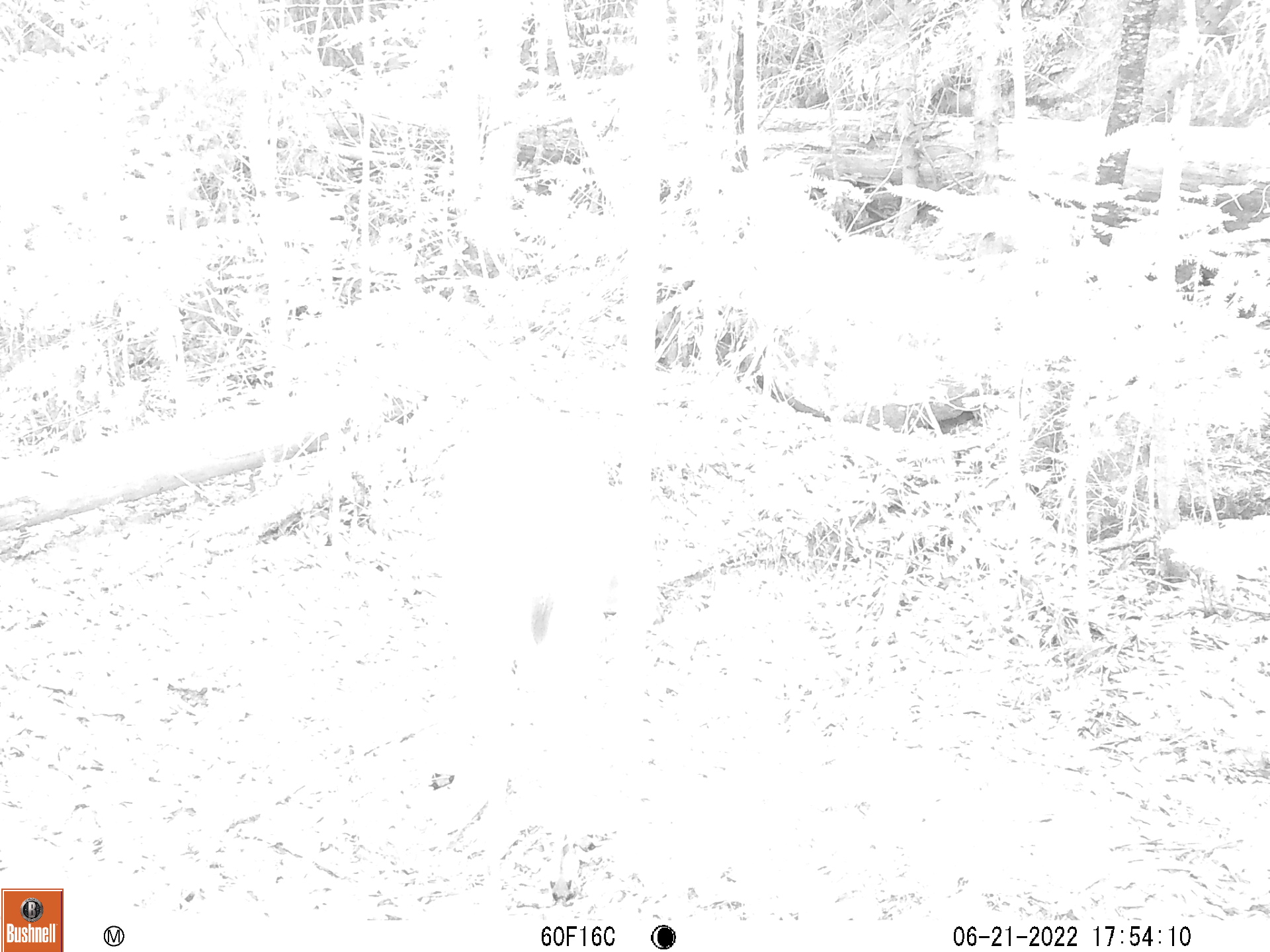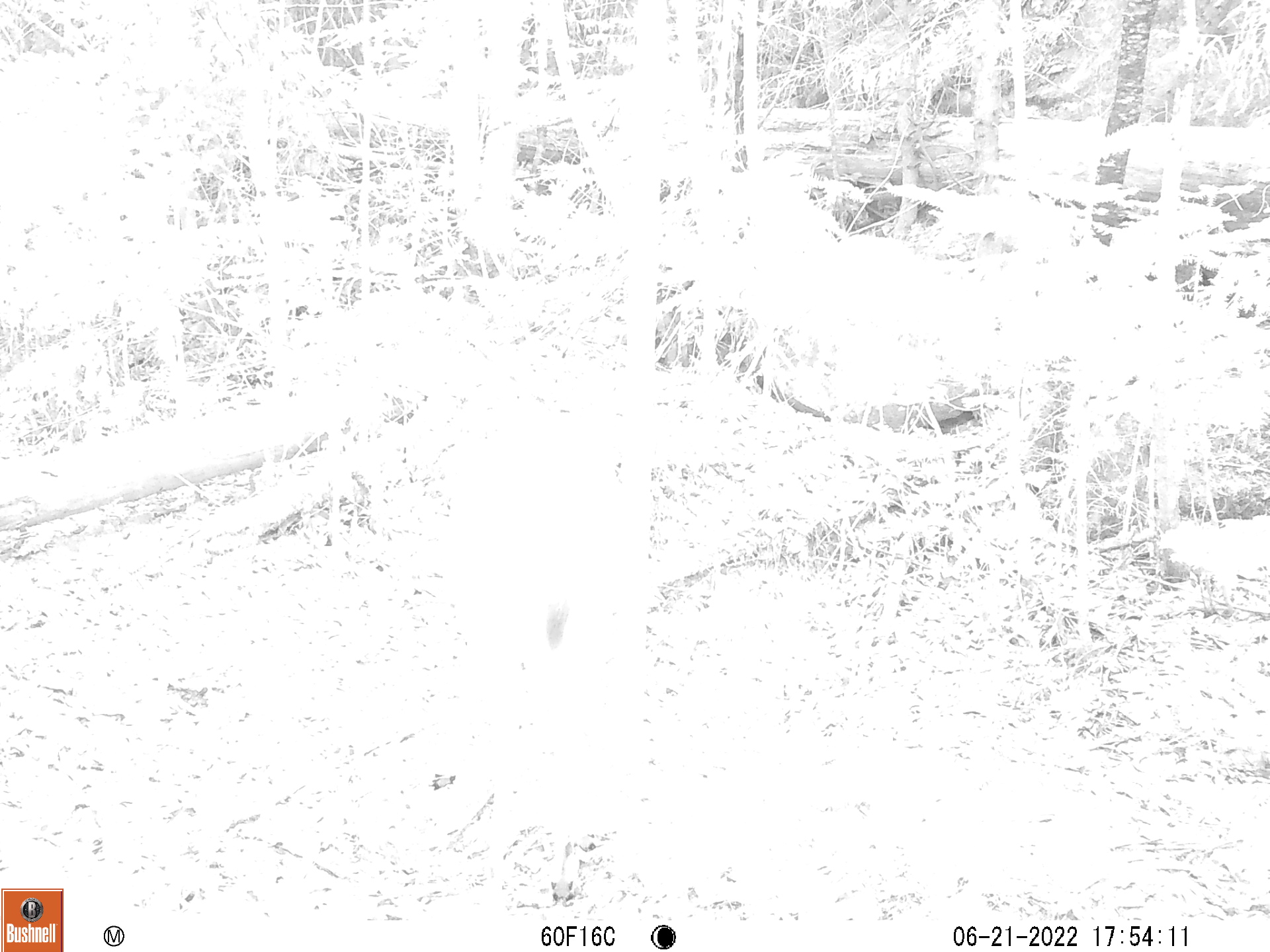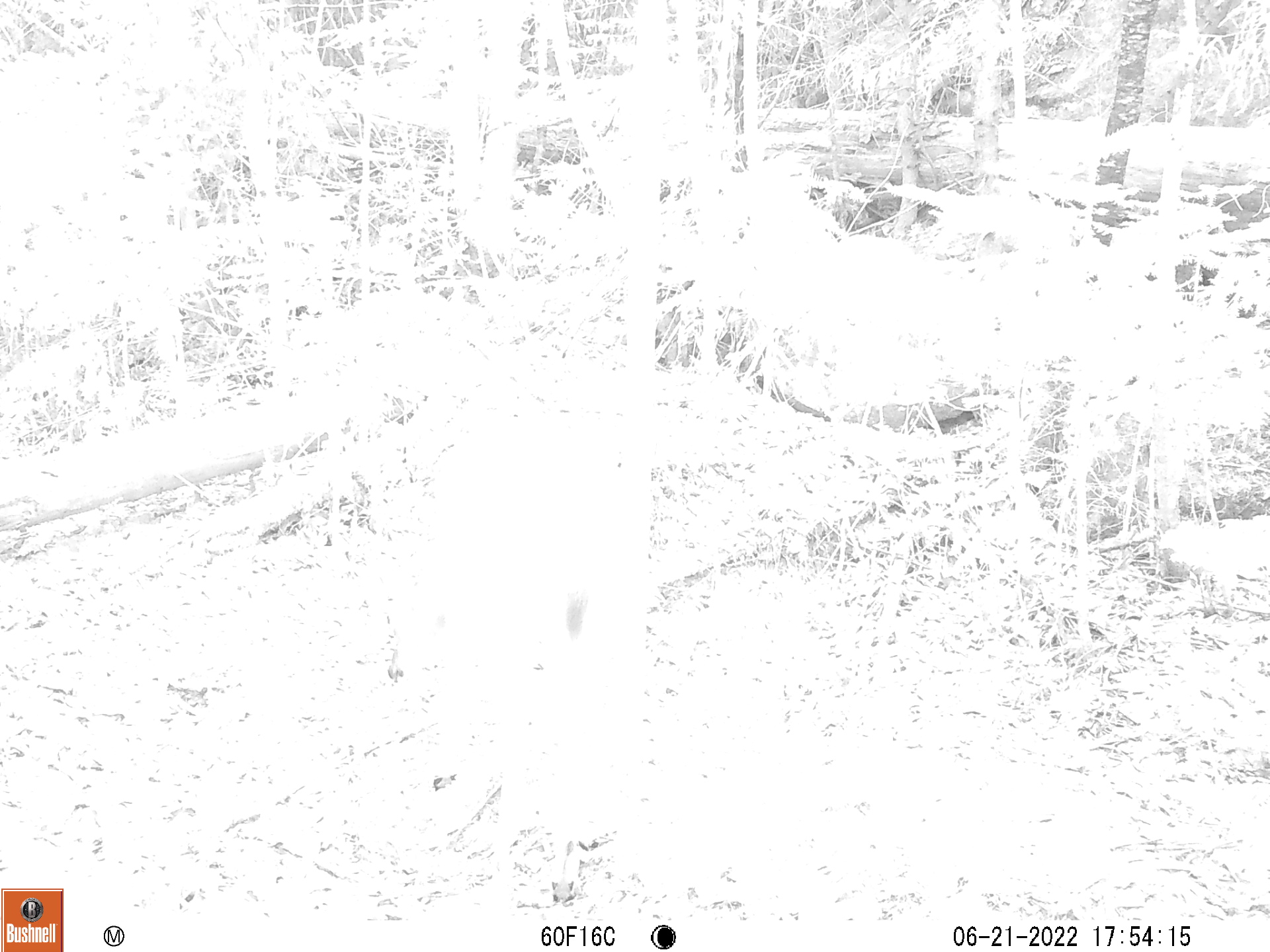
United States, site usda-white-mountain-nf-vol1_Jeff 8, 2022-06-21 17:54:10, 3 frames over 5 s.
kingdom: Animalia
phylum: Chordata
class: Mammalia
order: Artiodactyla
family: Cervidae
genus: Odocoileus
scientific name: Odocoileus virginianus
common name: white-tailed deer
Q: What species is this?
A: White-tailed deer (Odocoileus virginianus).